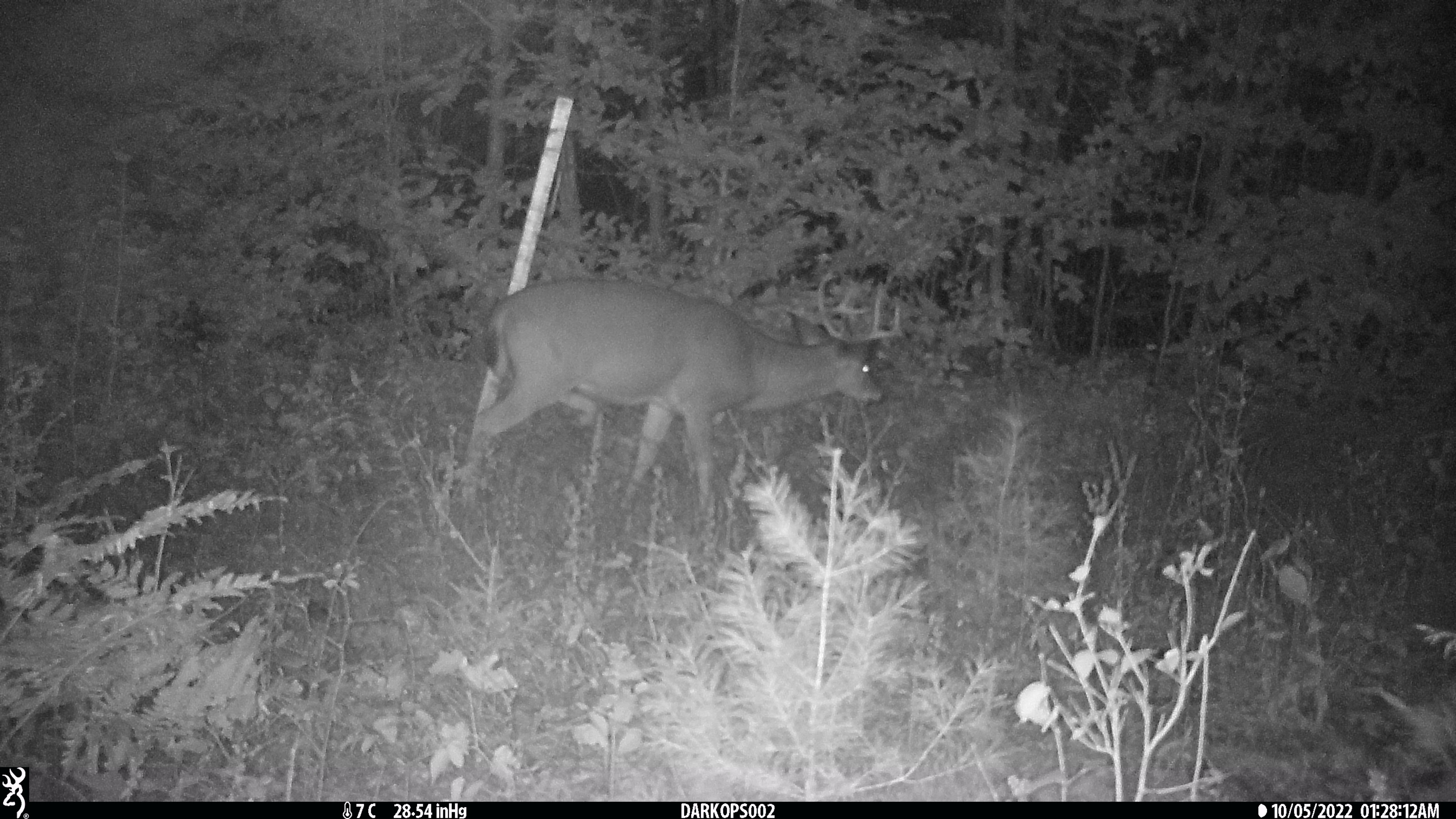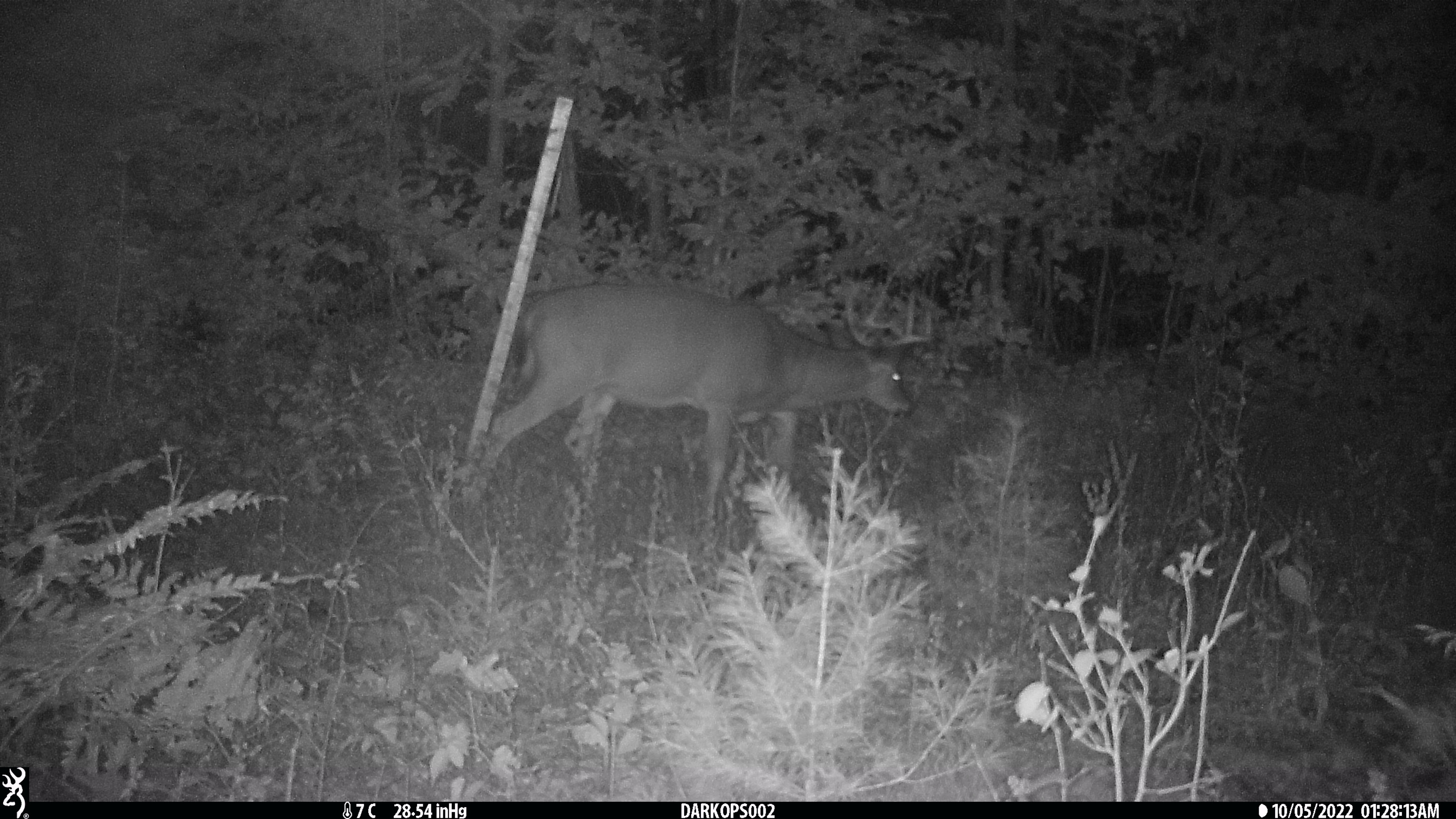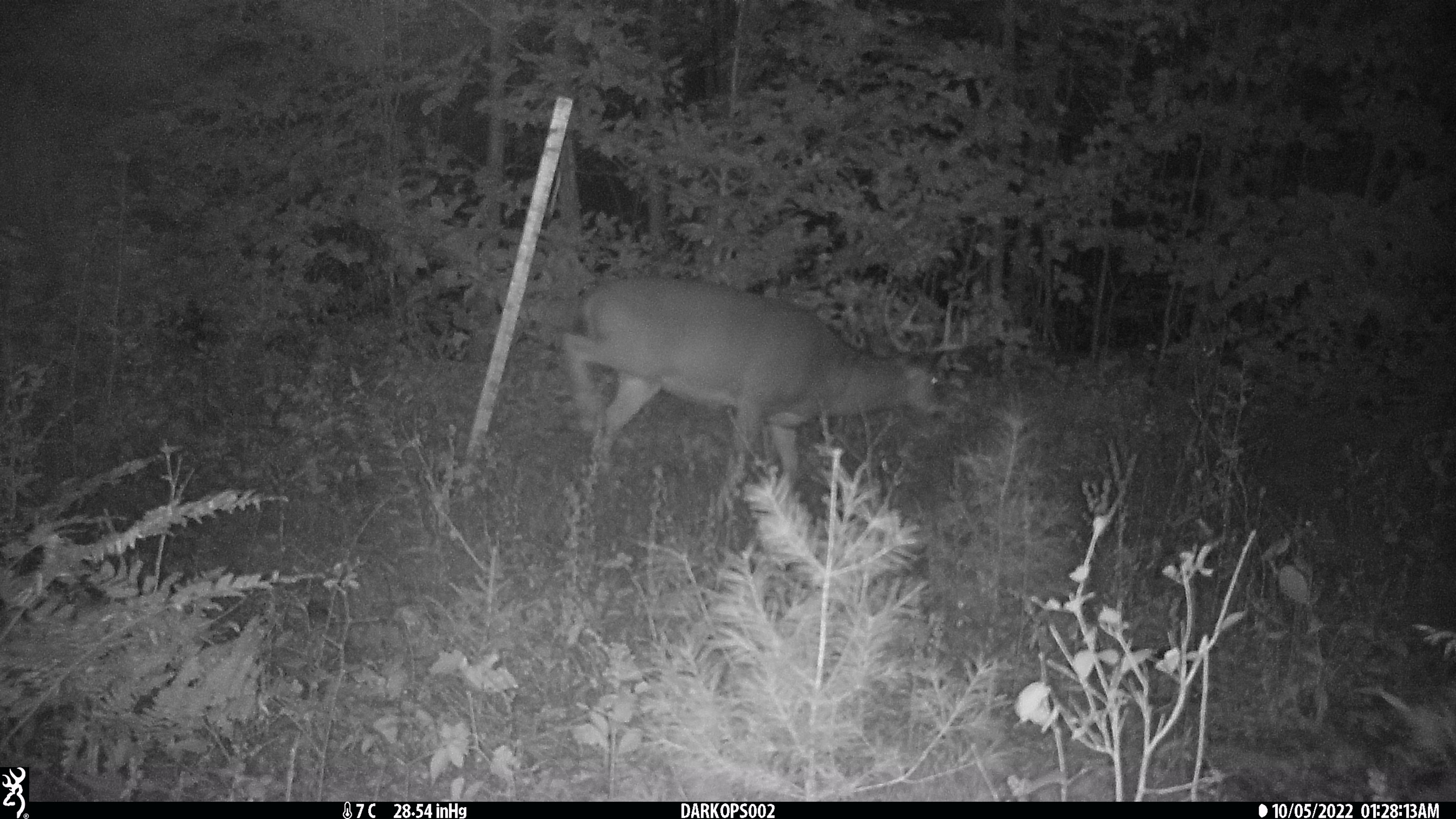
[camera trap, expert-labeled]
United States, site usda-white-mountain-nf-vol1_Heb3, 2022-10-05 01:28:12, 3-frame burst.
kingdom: Animalia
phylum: Chordata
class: Mammalia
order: Artiodactyla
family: Cervidae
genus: Odocoileus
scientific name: Odocoileus virginianus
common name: white-tailed deer